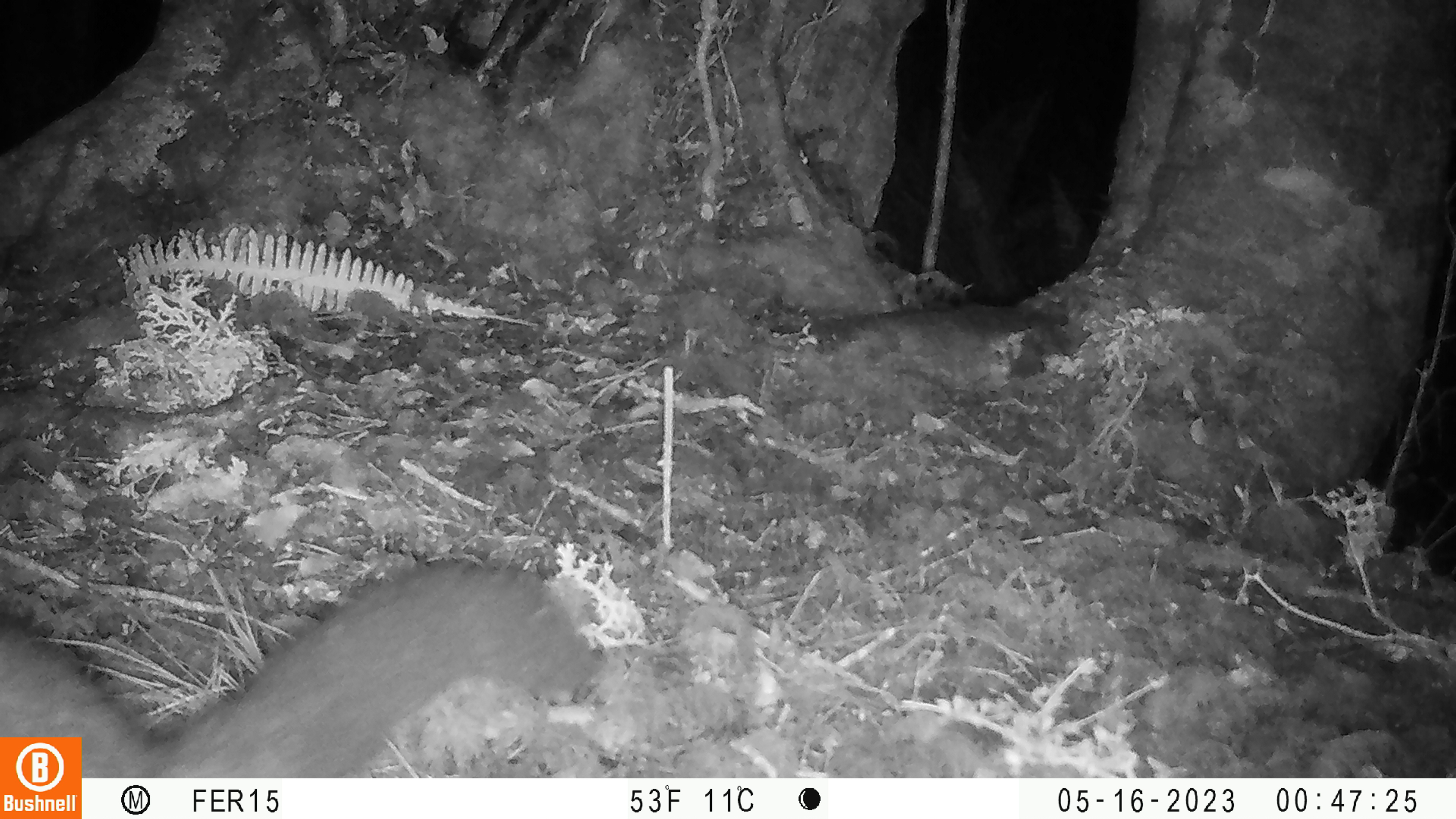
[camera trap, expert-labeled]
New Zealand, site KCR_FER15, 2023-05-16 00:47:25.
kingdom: Animalia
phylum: Chordata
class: Mammalia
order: Diprotodontia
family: Phalangeridae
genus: Trichosurus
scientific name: Trichosurus vulpecula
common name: common brushtail possum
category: possum